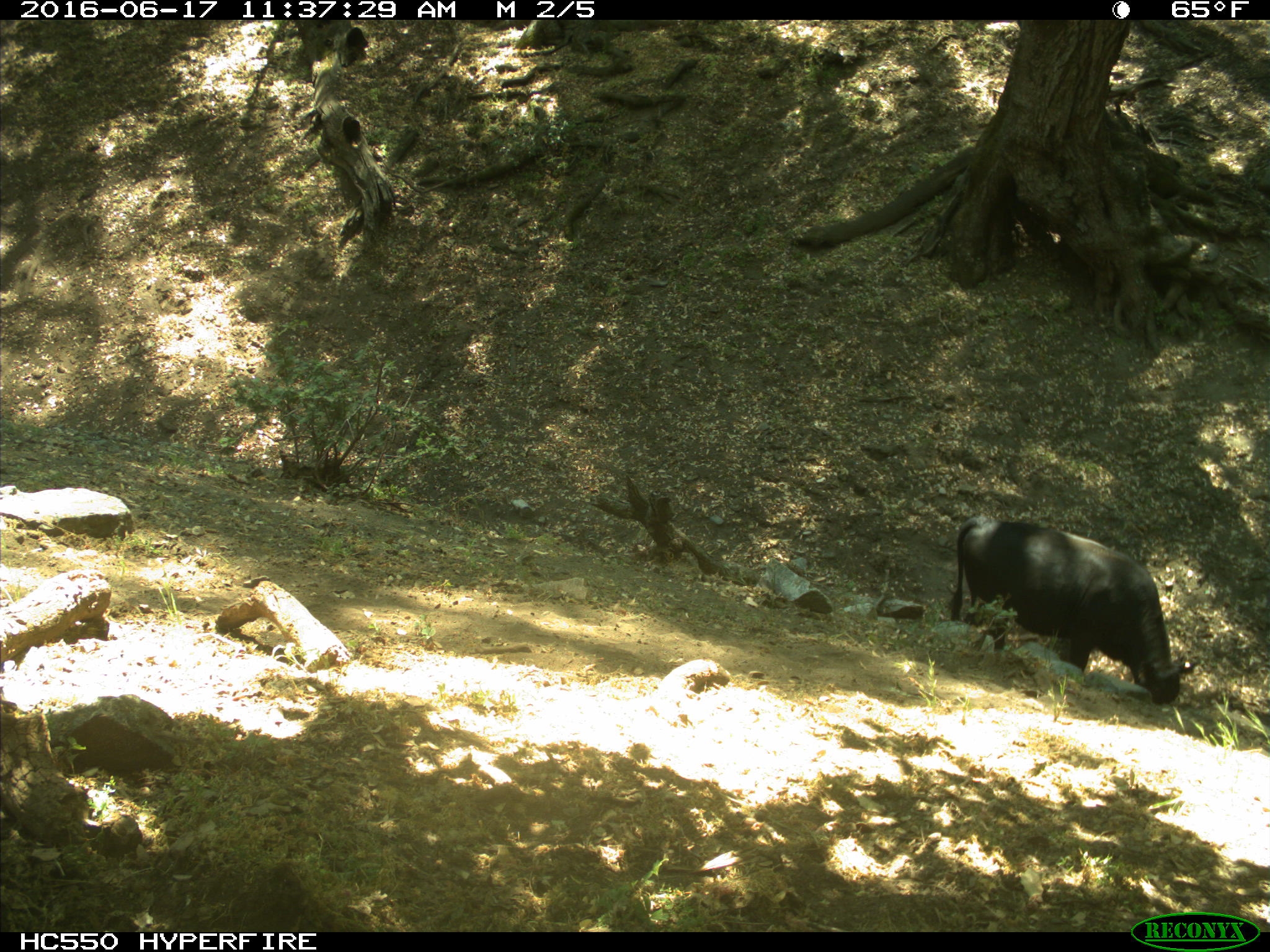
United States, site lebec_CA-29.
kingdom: Animalia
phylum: Chordata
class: Mammalia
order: Artiodactyla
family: Bovidae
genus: Bos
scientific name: Bos taurus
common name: domestic cow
Bos taurus (domestic cow).